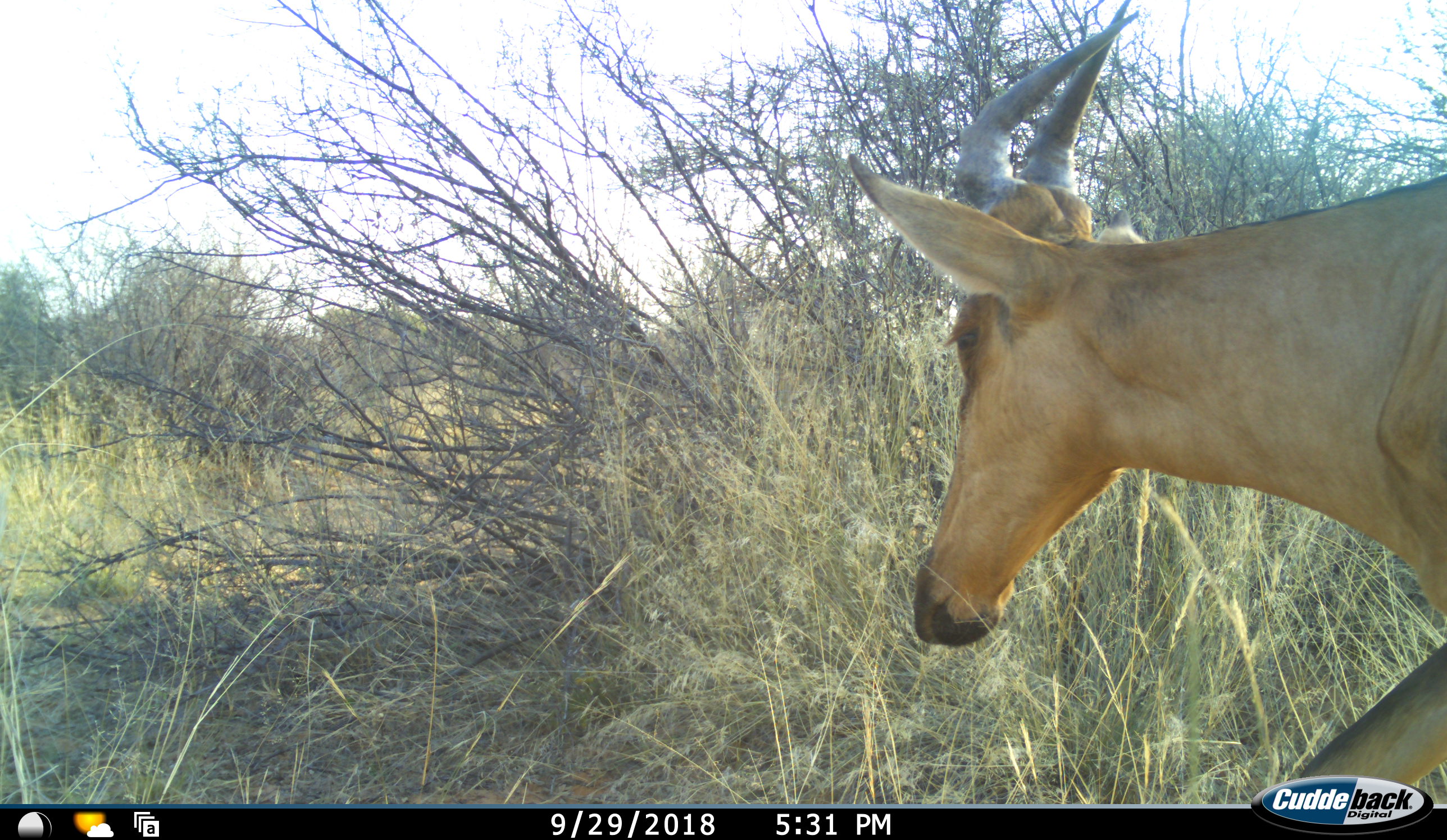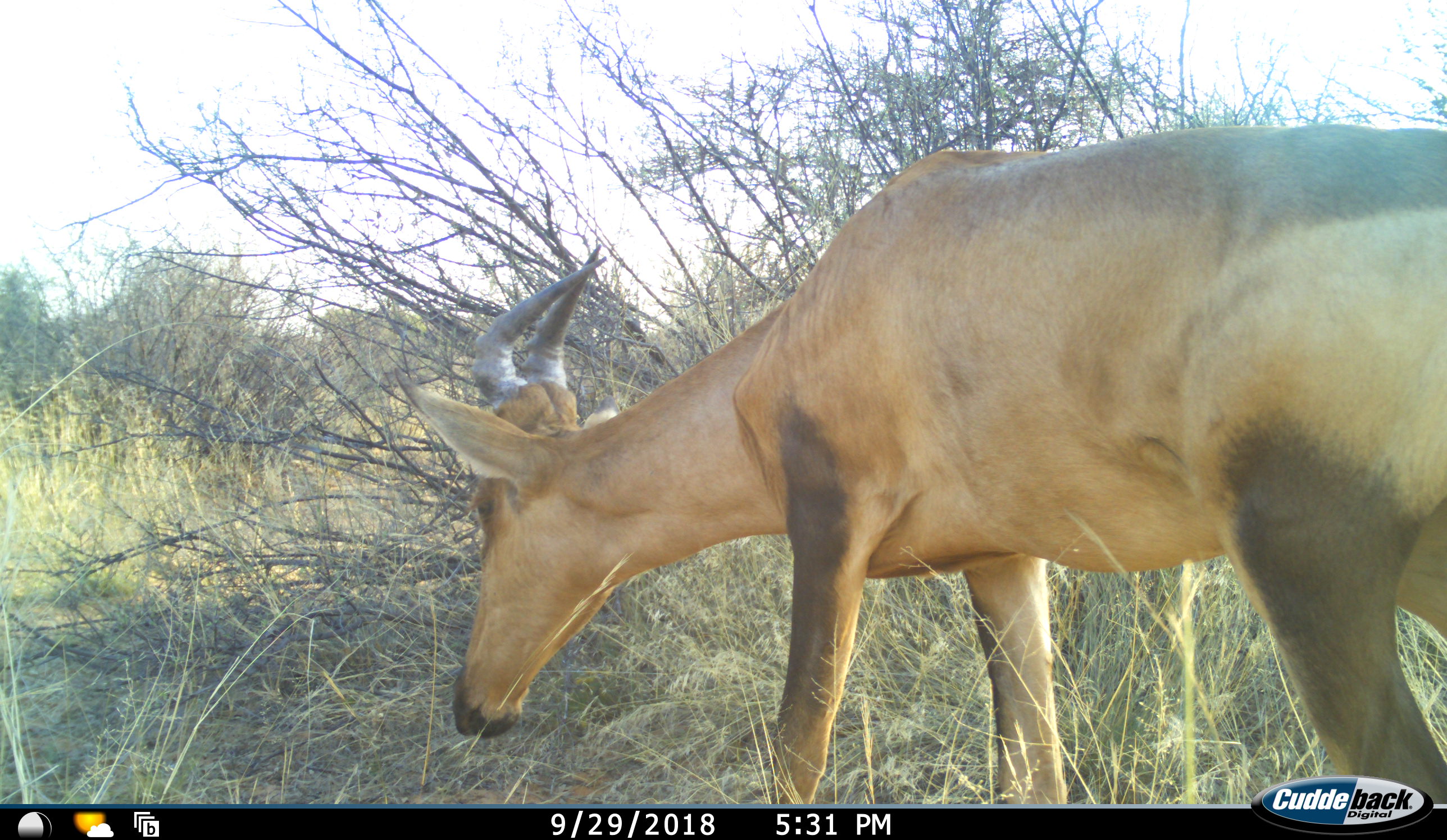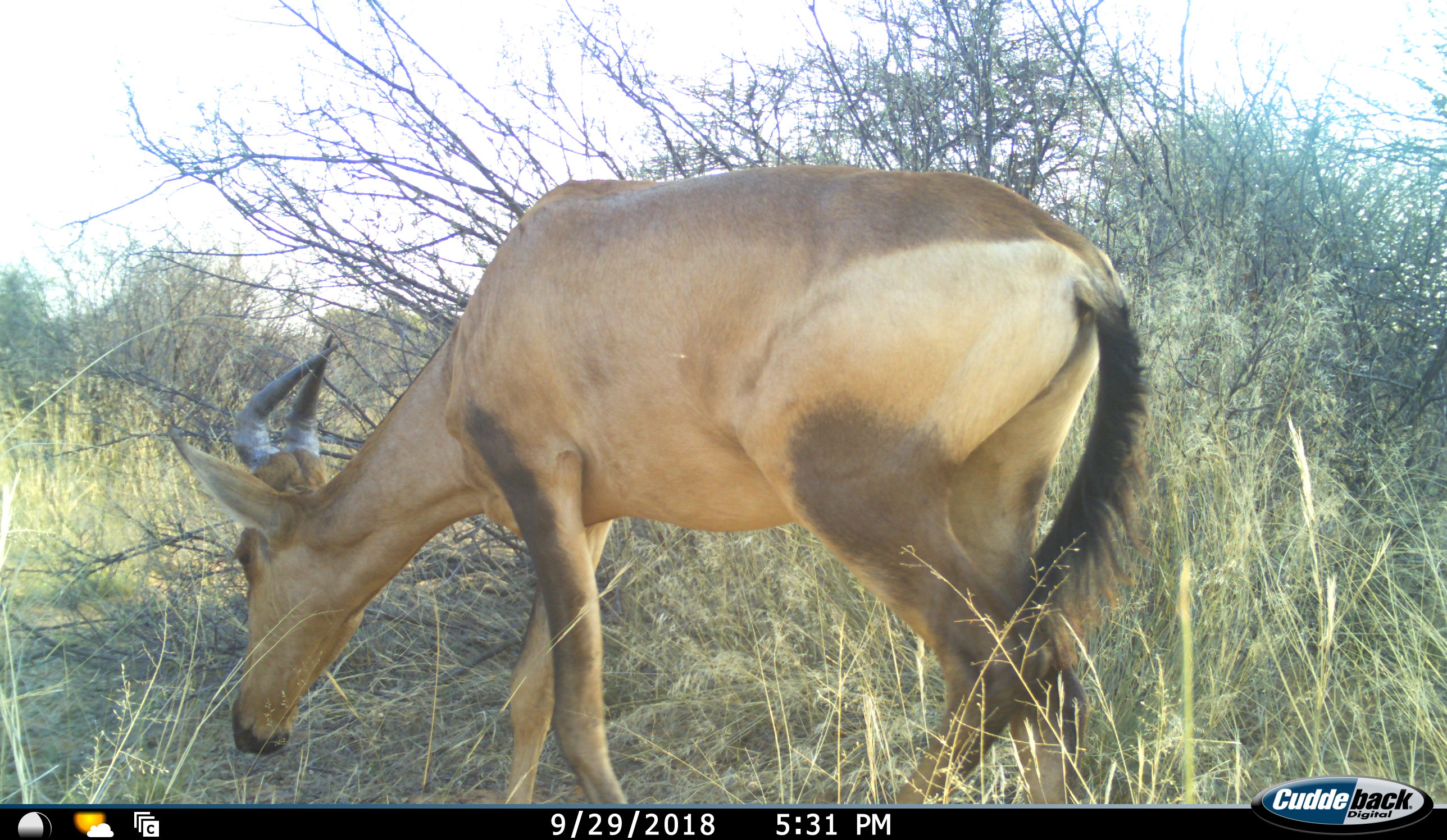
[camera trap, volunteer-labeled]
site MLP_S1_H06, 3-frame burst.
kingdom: Animalia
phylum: Chordata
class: Mammalia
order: Artiodactyla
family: Bovidae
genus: Alcelaphus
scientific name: Alcelaphus buselaphus caama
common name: red hartebeest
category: hartebeestred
Hartebeestred (red hartebeest) (Alcelaphus buselaphus caama), count 1. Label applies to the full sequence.